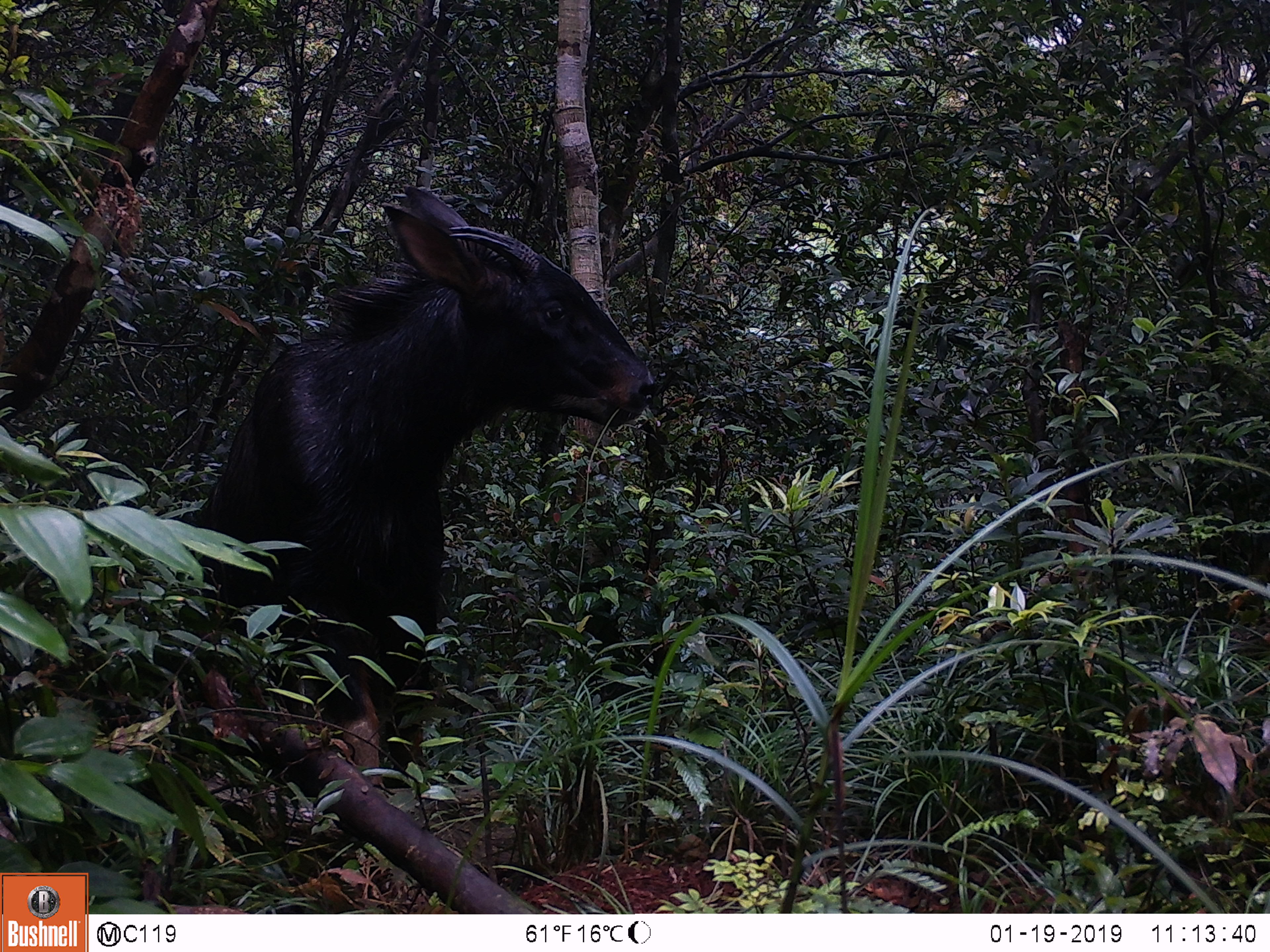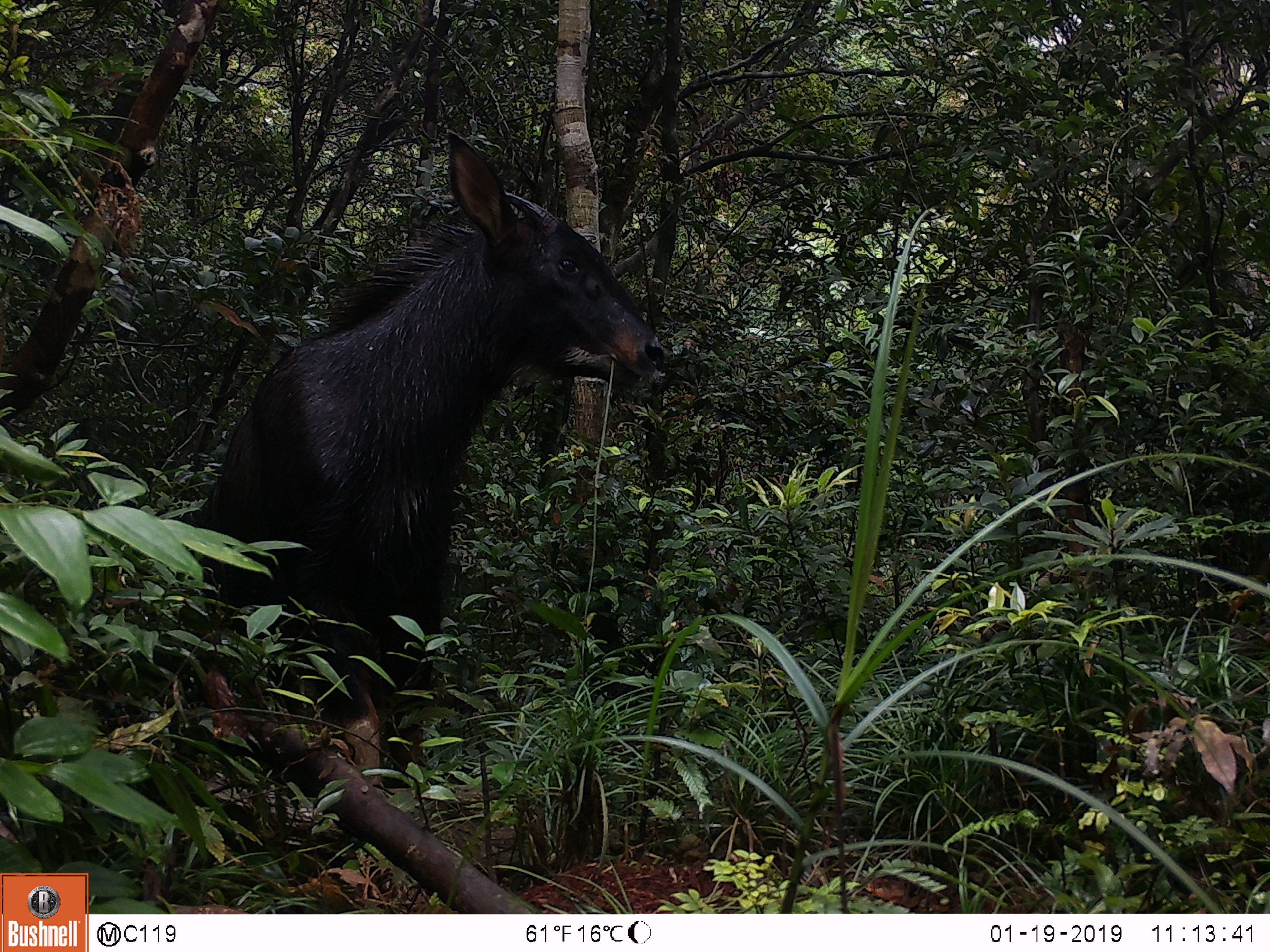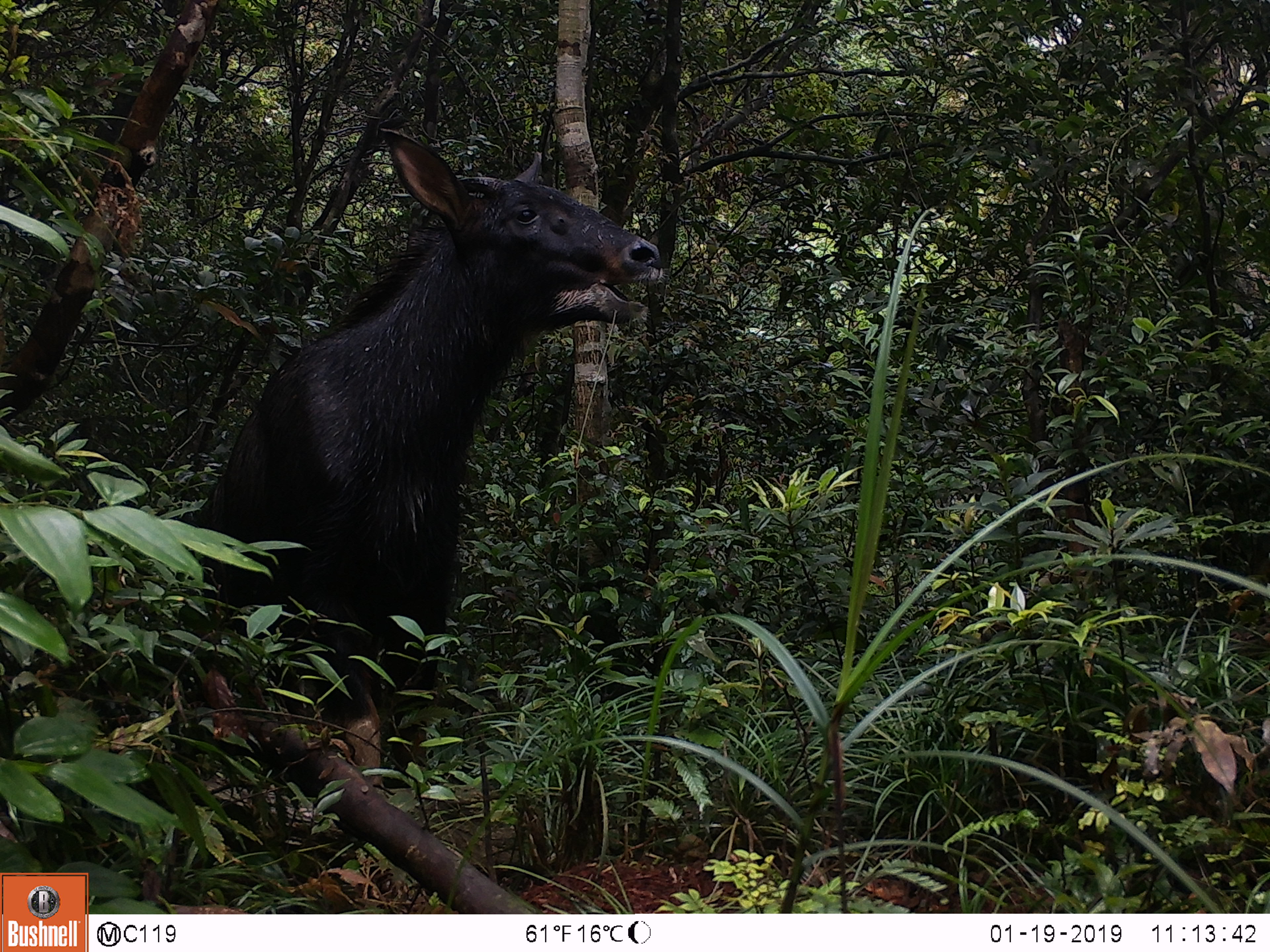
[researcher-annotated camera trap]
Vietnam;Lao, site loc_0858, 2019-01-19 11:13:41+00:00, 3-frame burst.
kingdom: Animalia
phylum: Chordata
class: Mammalia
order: Artiodactyla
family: Bovidae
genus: Capricornis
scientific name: Capricornis sumatraensis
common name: chinese serow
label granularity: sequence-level